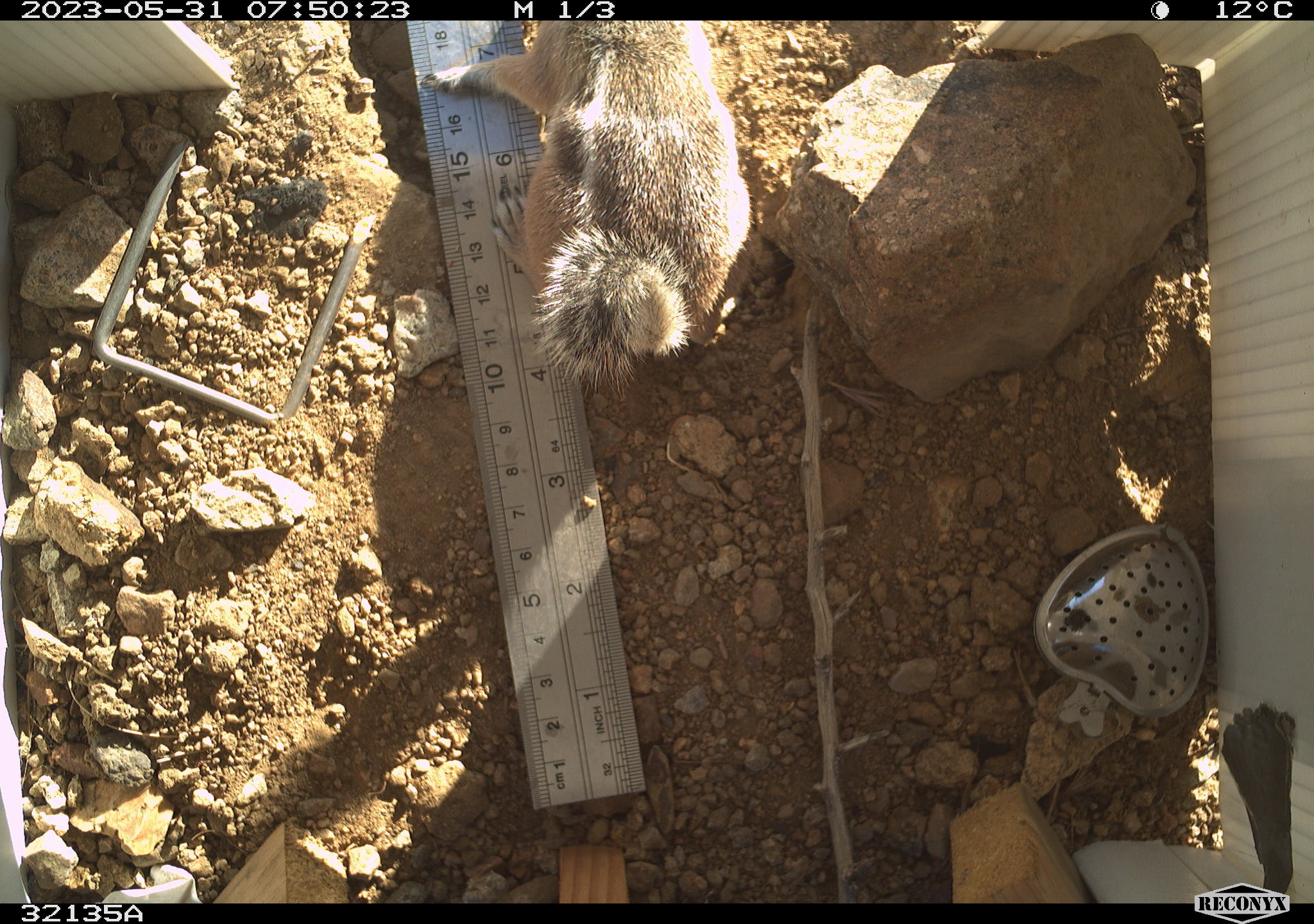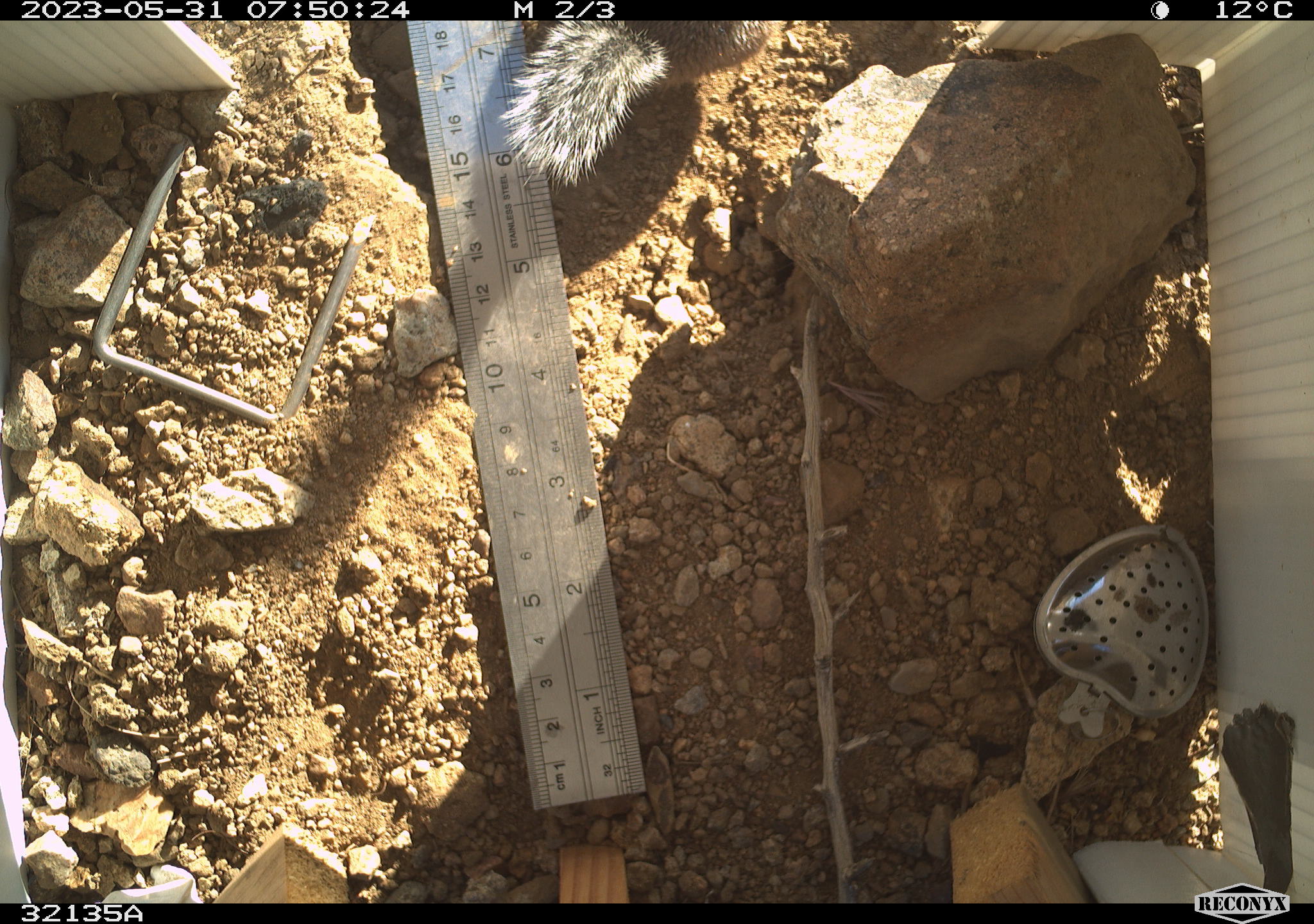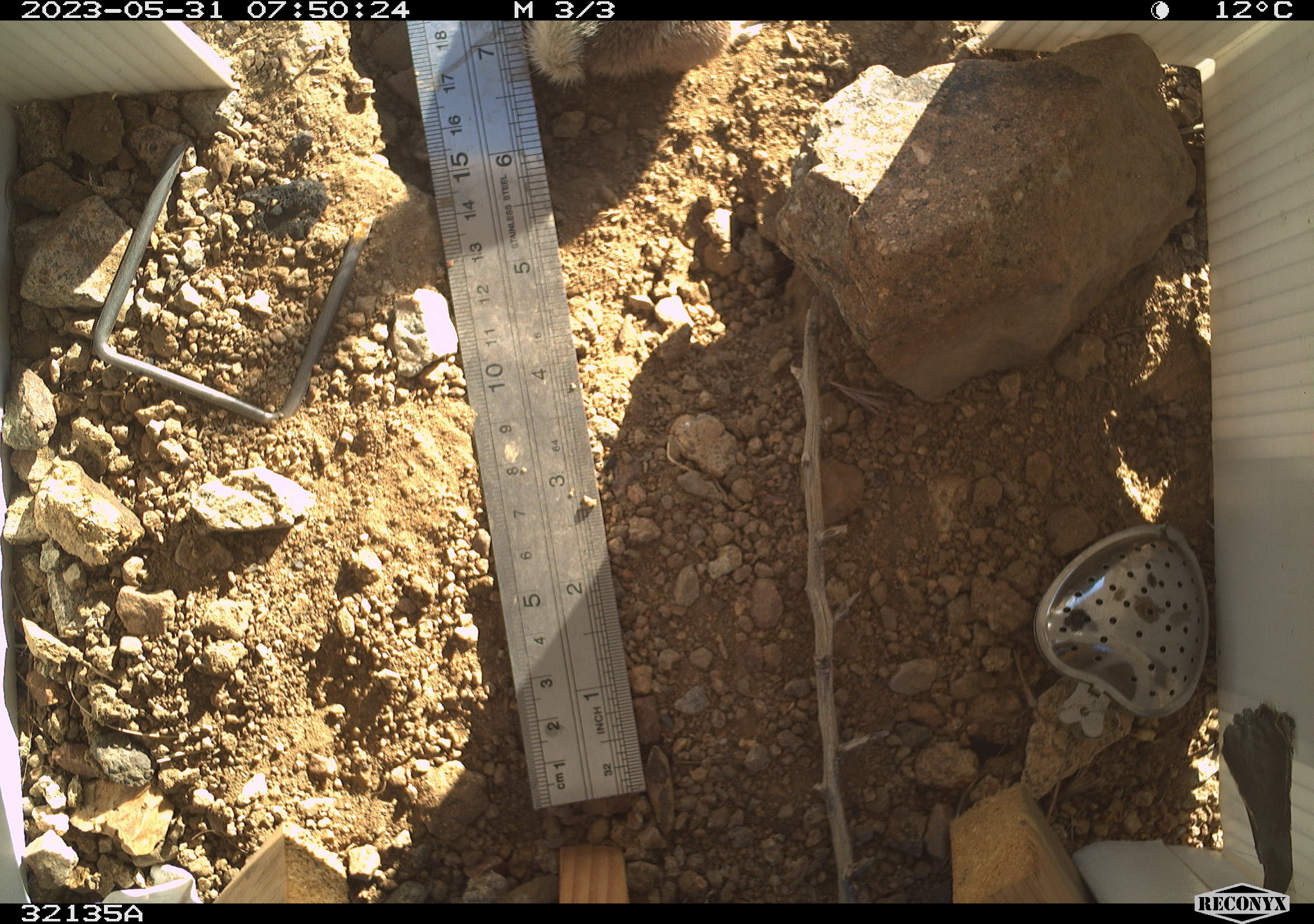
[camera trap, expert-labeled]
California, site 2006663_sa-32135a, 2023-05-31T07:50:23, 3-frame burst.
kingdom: Animalia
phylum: Chordata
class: Mammalia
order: Rodentia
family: Sciuridae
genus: Ammospermophilus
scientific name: Ammospermophilus leucurus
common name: white-tailed antelope squirrel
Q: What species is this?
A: White-tailed antelope squirrel (Ammospermophilus leucurus).